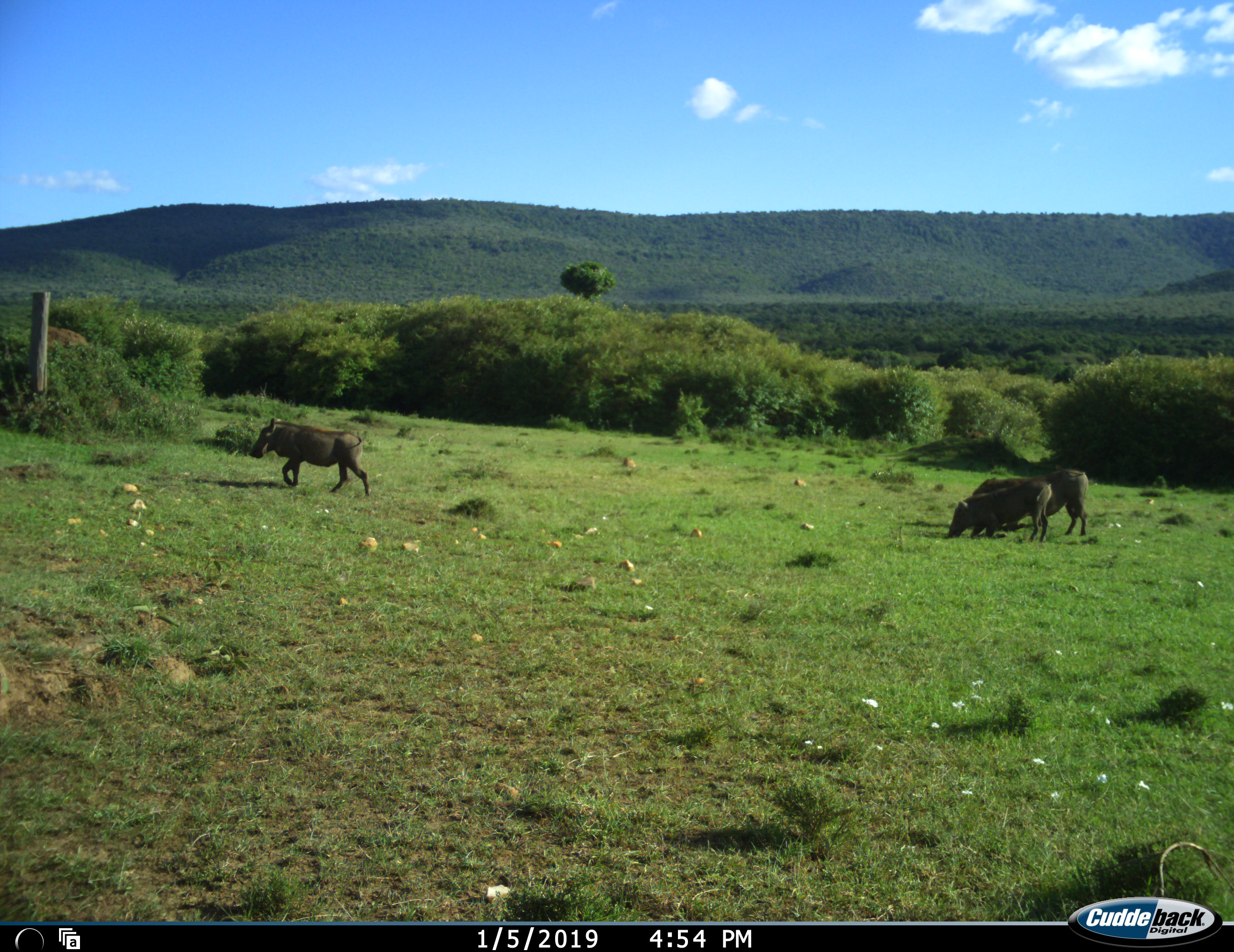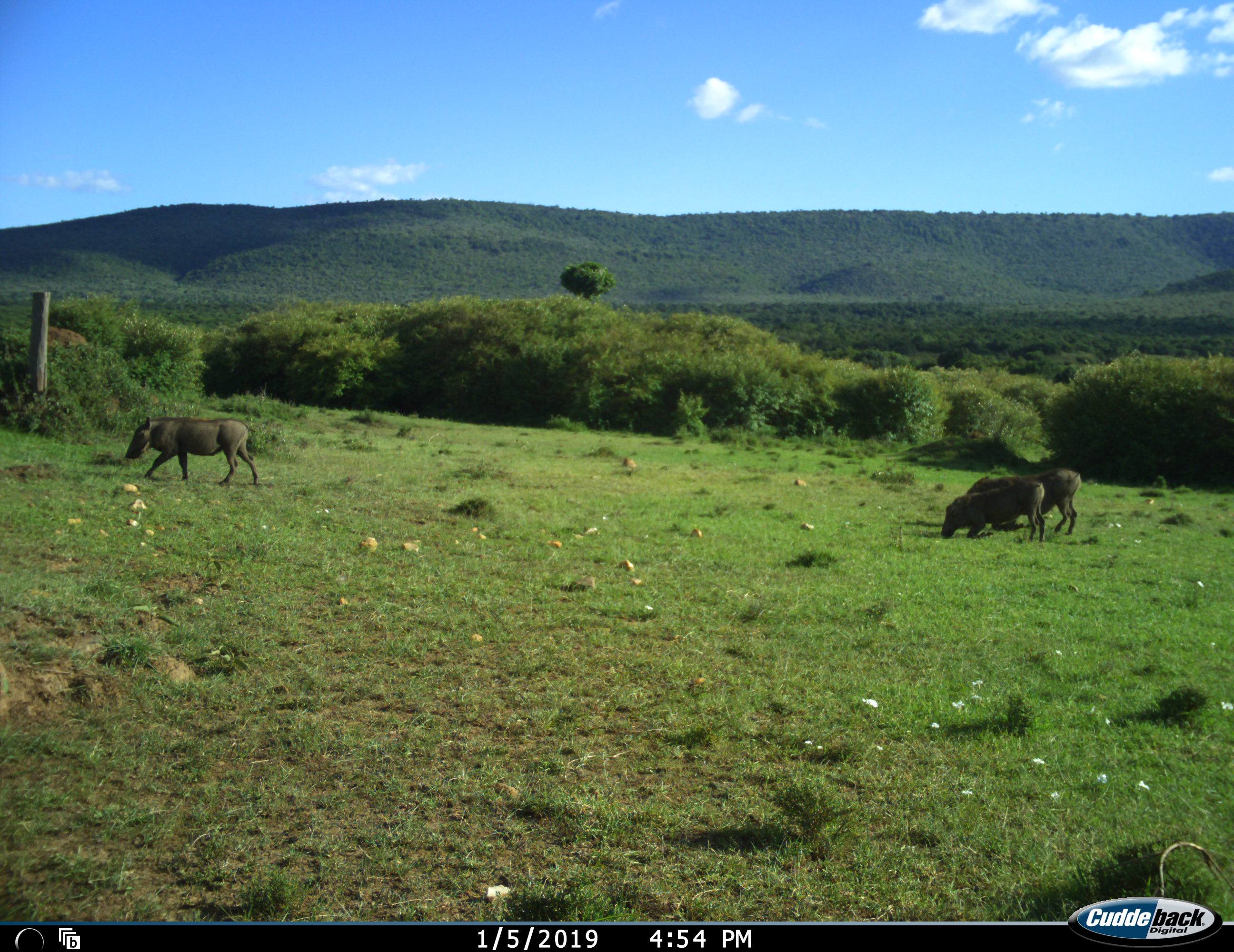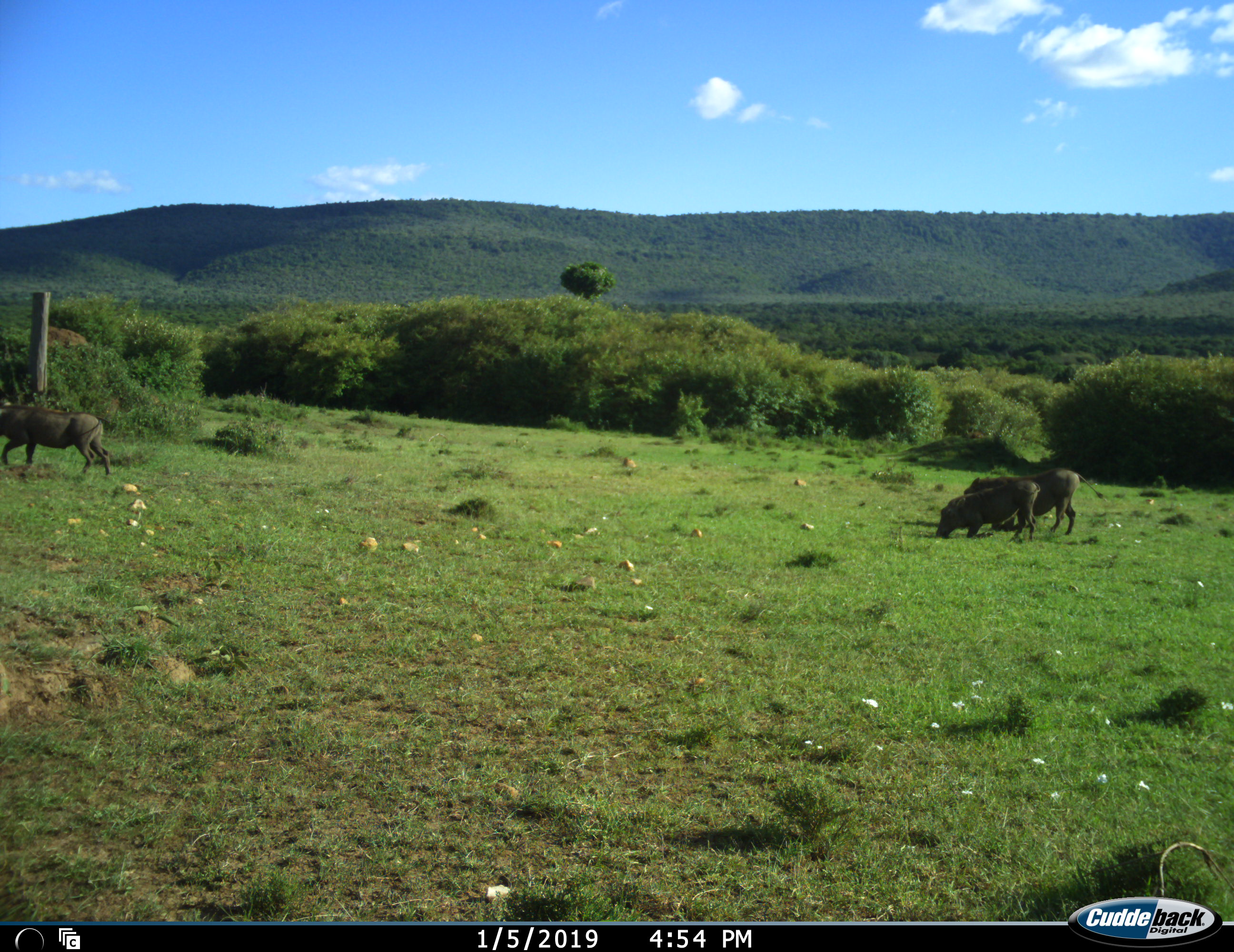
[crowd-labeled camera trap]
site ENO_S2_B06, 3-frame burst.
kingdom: Animalia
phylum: Chordata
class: Mammalia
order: Artiodactyla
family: Suidae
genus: Phacochoerus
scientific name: Phacochoerus africanus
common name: warthog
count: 3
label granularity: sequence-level